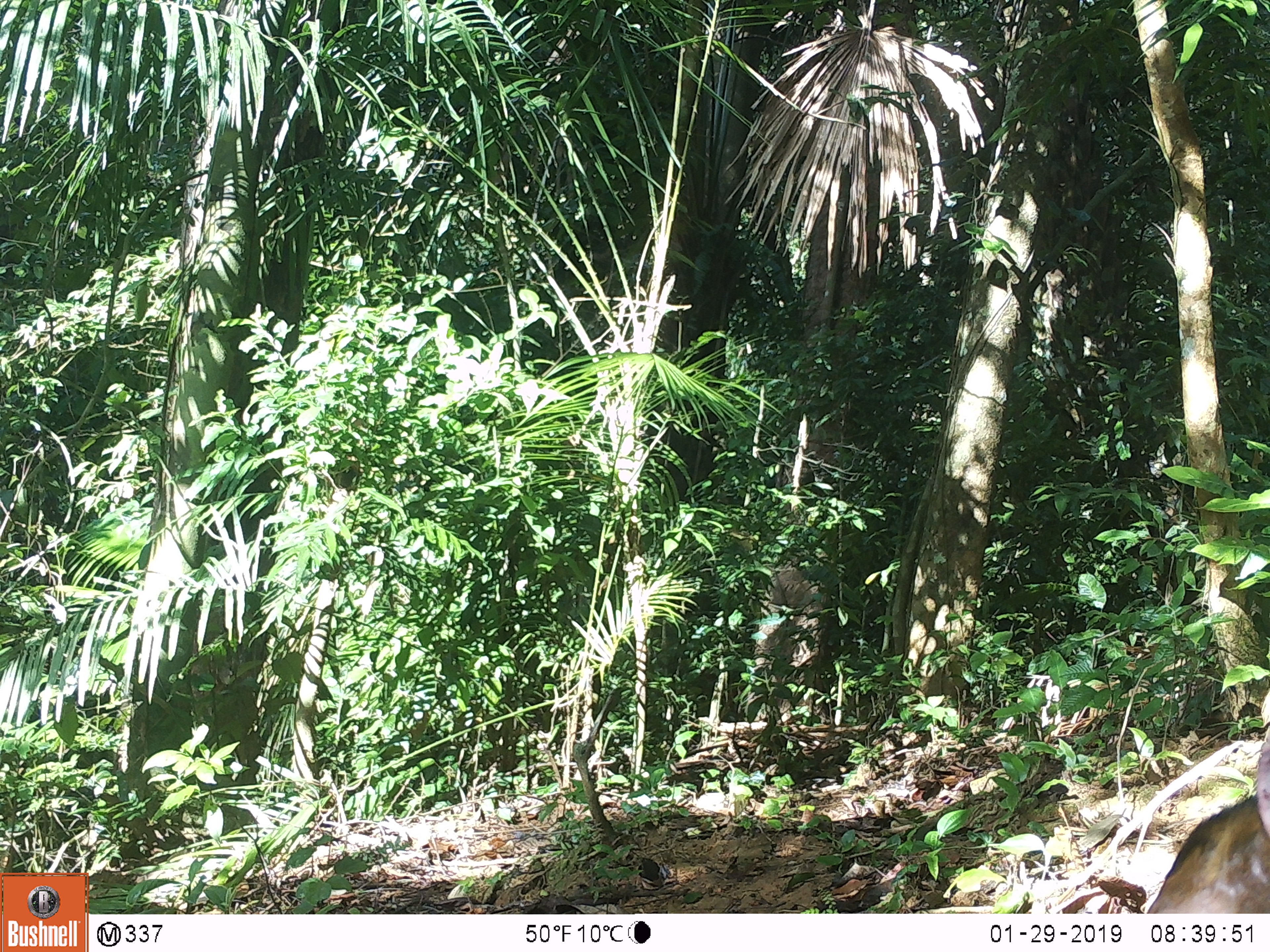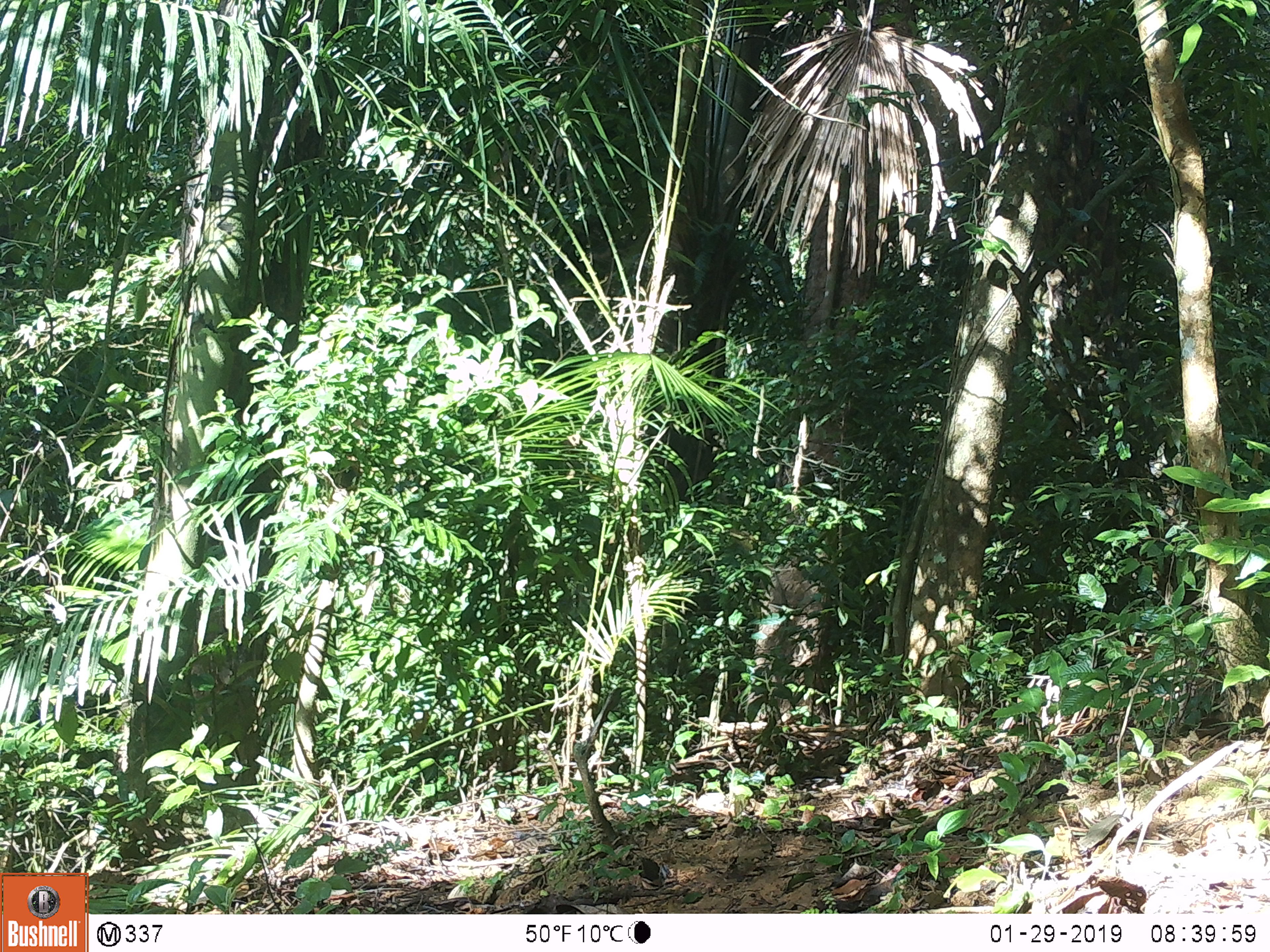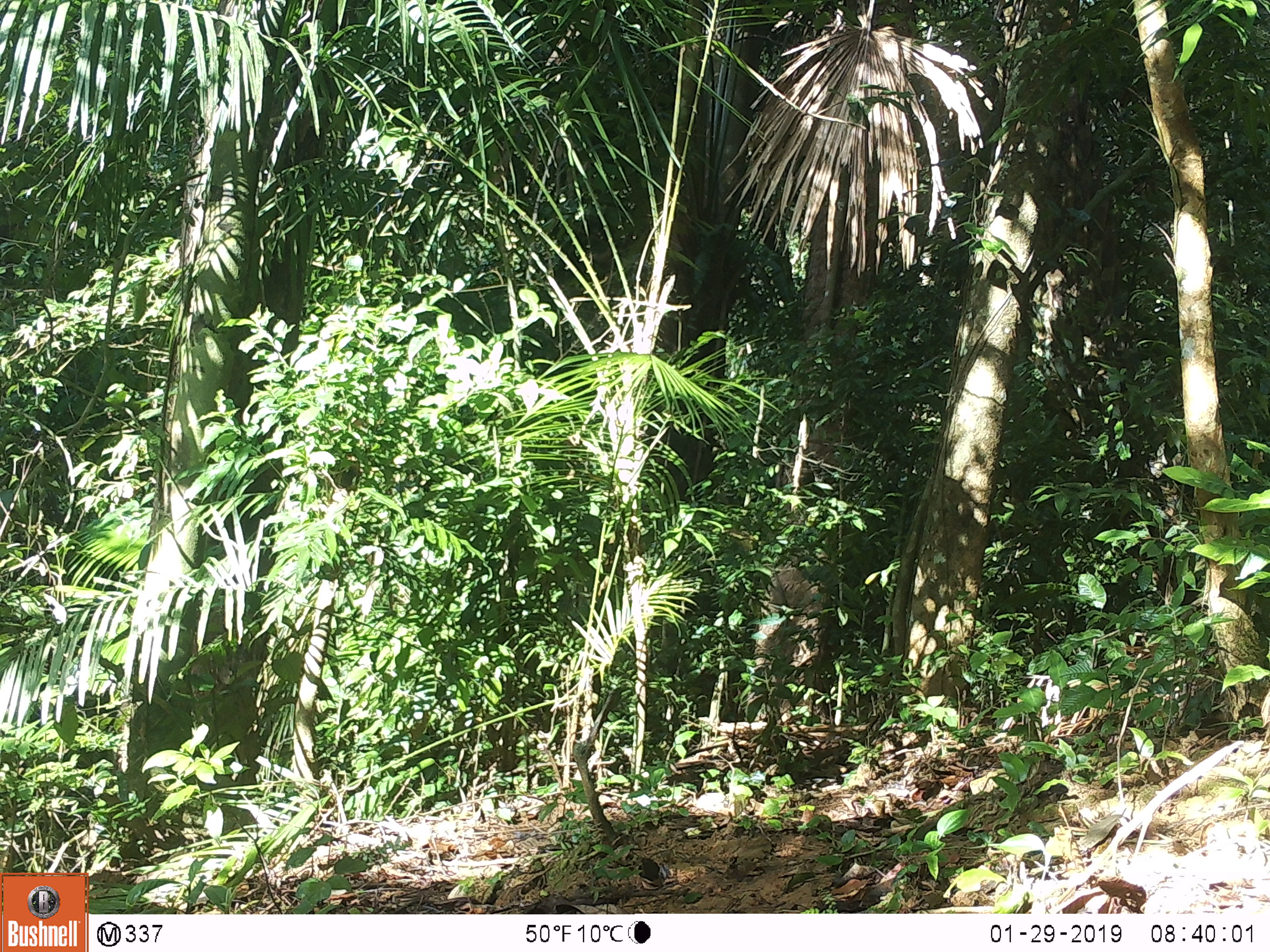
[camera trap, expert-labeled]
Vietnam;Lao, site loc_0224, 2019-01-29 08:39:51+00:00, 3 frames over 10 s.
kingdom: Animalia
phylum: Chordata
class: Mammalia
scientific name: Mammalia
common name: mammal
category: unidentified mammal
Unidentified mammal (mammal) (Mammalia). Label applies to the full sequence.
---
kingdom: Animalia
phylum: Chordata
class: Mammalia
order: Artiodactyla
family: Cervidae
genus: Muntiacus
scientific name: Muntiacus vuquangensis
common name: large-antlered muntjac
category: large antlered muntjac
Large antlered muntjac (large-antlered muntjac) (Muntiacus vuquangensis). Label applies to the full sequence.